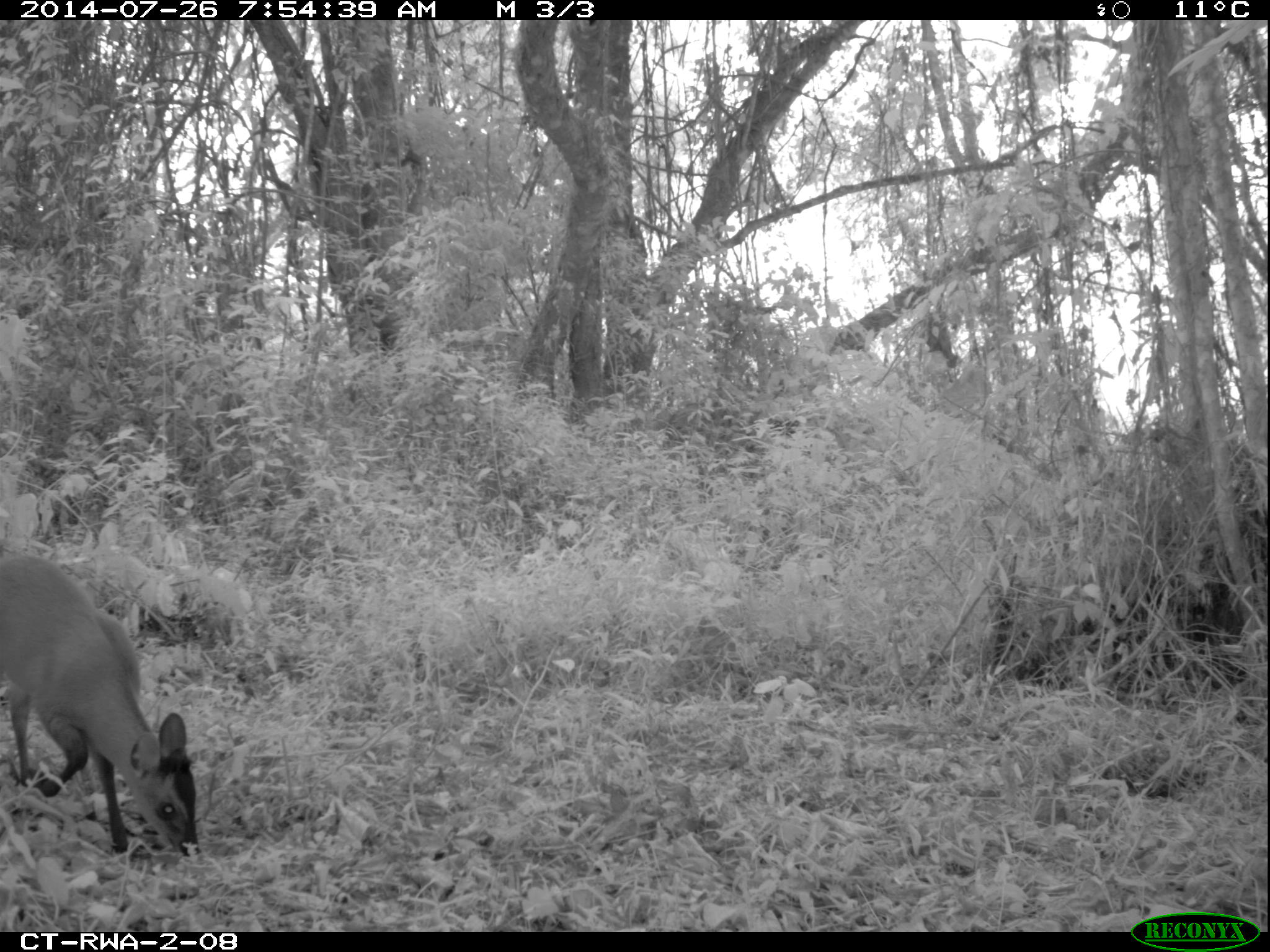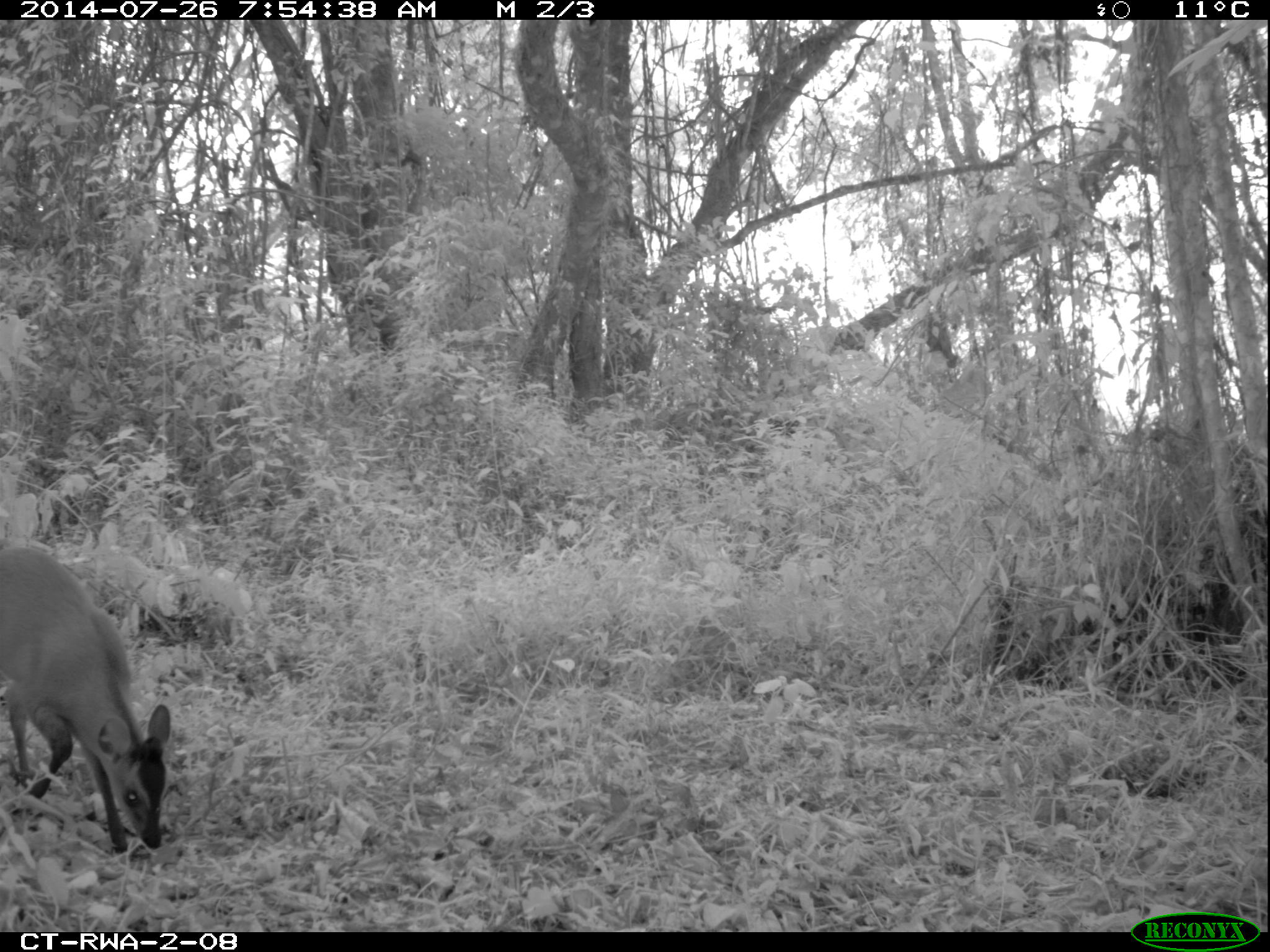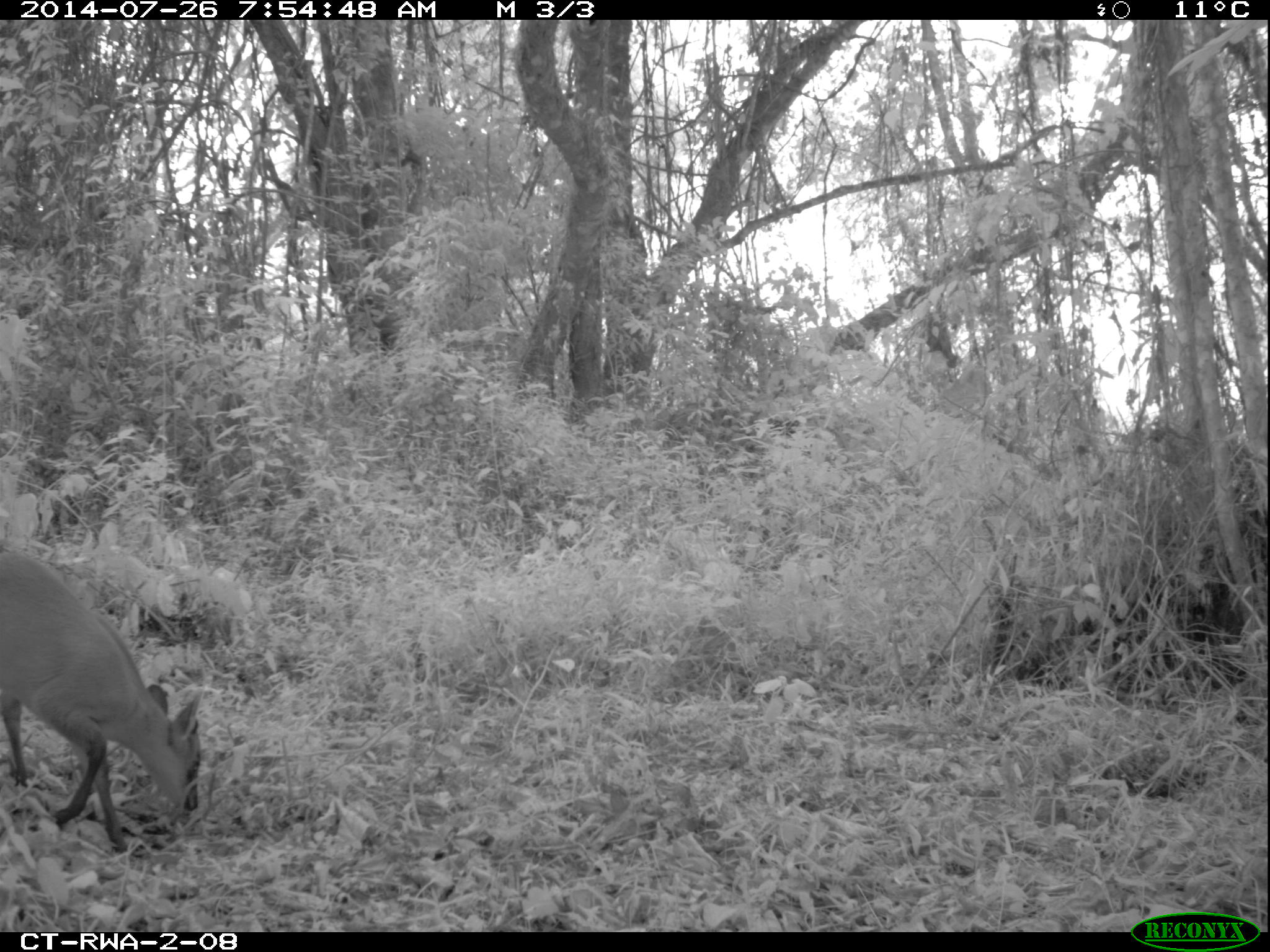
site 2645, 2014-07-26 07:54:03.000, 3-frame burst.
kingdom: Animalia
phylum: Chordata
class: Mammalia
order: Artiodactyla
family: Bovidae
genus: Cephalophus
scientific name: Cephalophus nigrifrons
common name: black-fronted duiker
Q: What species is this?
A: Cephalophus nigrifrons (black-fronted duiker).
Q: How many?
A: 1.